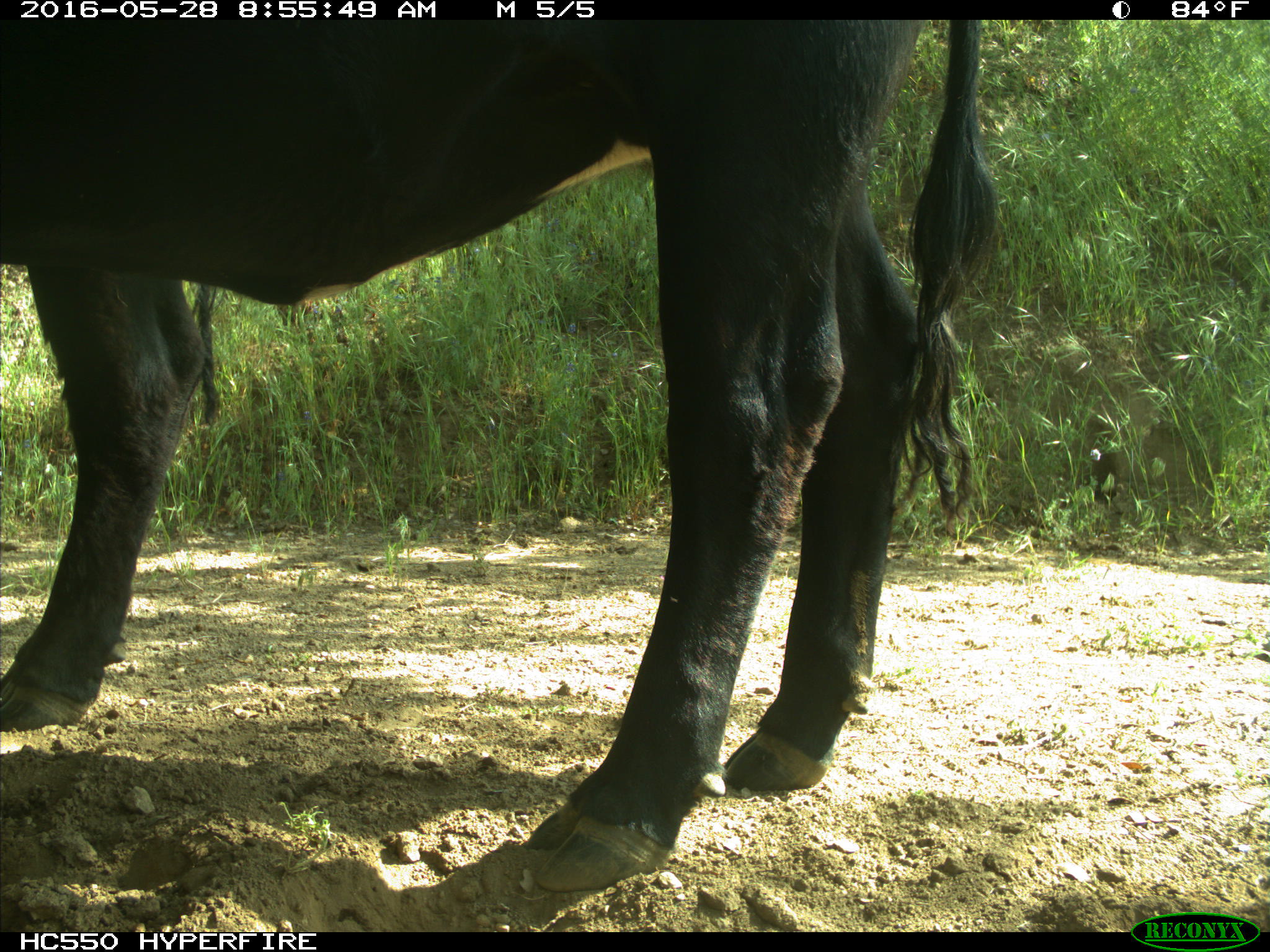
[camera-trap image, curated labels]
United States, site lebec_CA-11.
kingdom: Animalia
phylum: Chordata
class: Mammalia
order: Artiodactyla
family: Bovidae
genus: Bos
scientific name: Bos taurus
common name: domestic cow